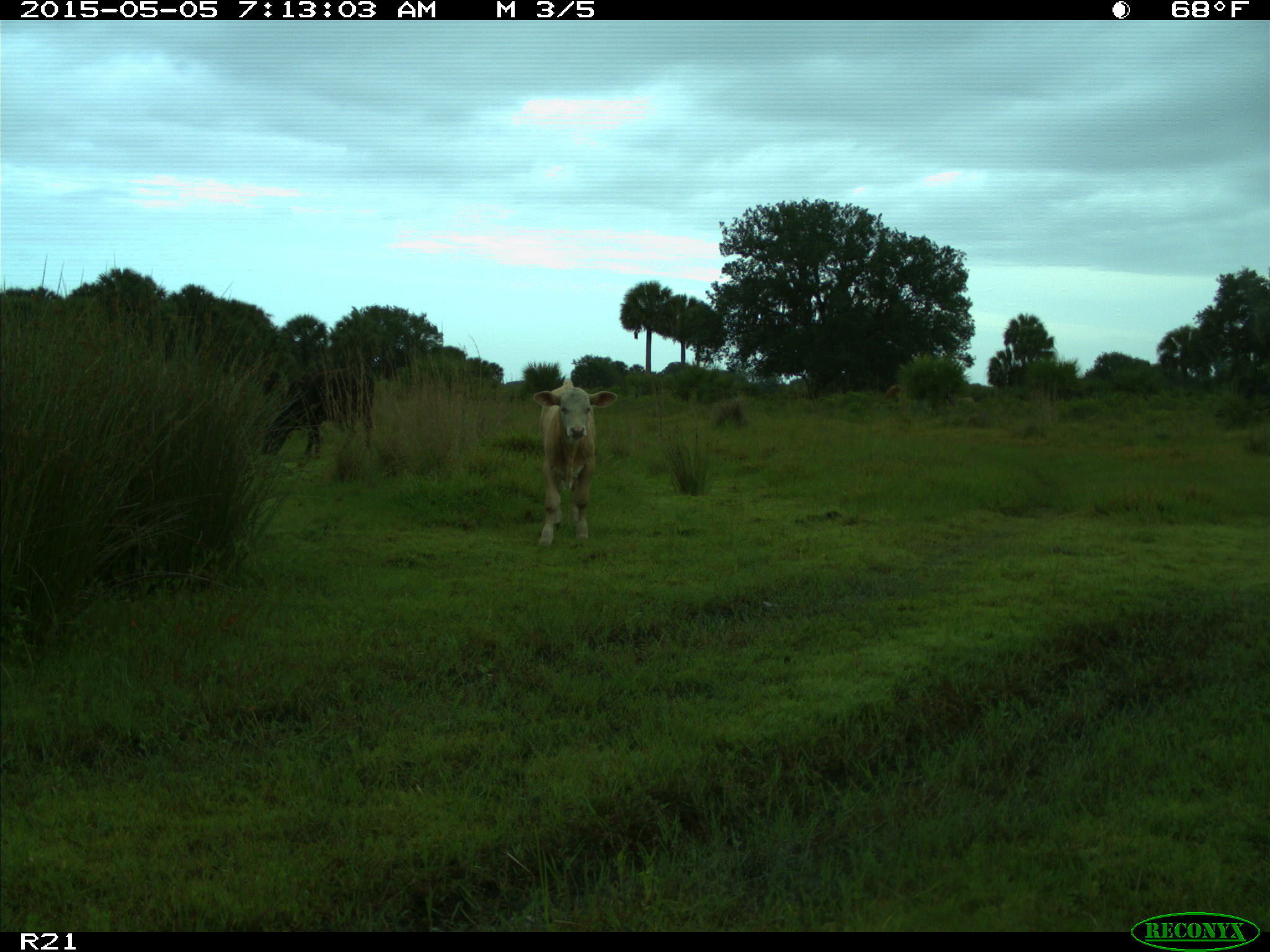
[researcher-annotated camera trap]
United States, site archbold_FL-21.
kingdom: Animalia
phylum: Chordata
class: Mammalia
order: Artiodactyla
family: Bovidae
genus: Bos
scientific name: Bos taurus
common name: domestic cow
Bos taurus (domestic cow).